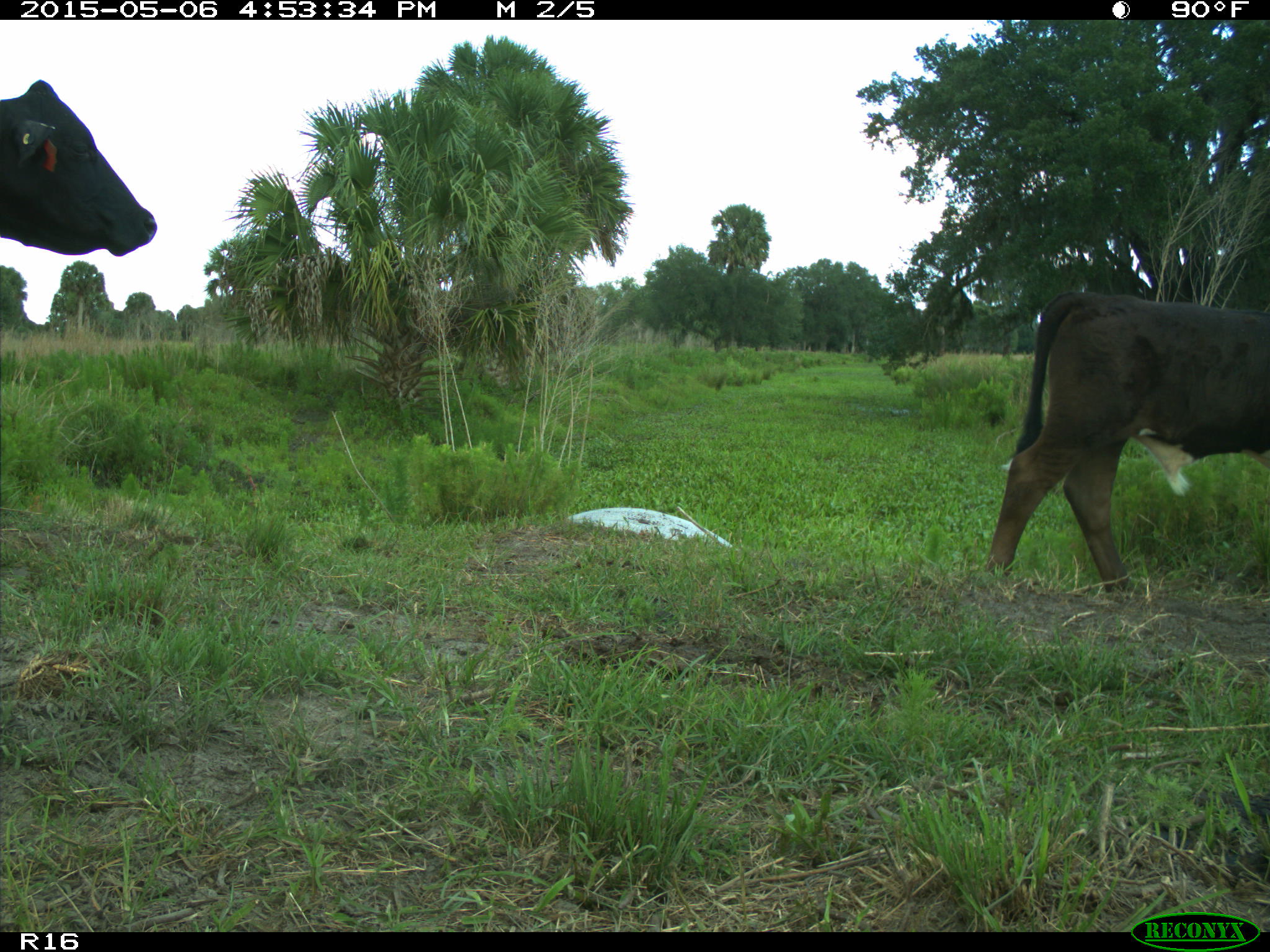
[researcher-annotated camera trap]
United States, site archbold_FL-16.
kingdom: Animalia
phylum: Chordata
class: Mammalia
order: Artiodactyla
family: Bovidae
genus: Bos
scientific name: Bos taurus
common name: domestic cow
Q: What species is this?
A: Bos taurus (domestic cow).